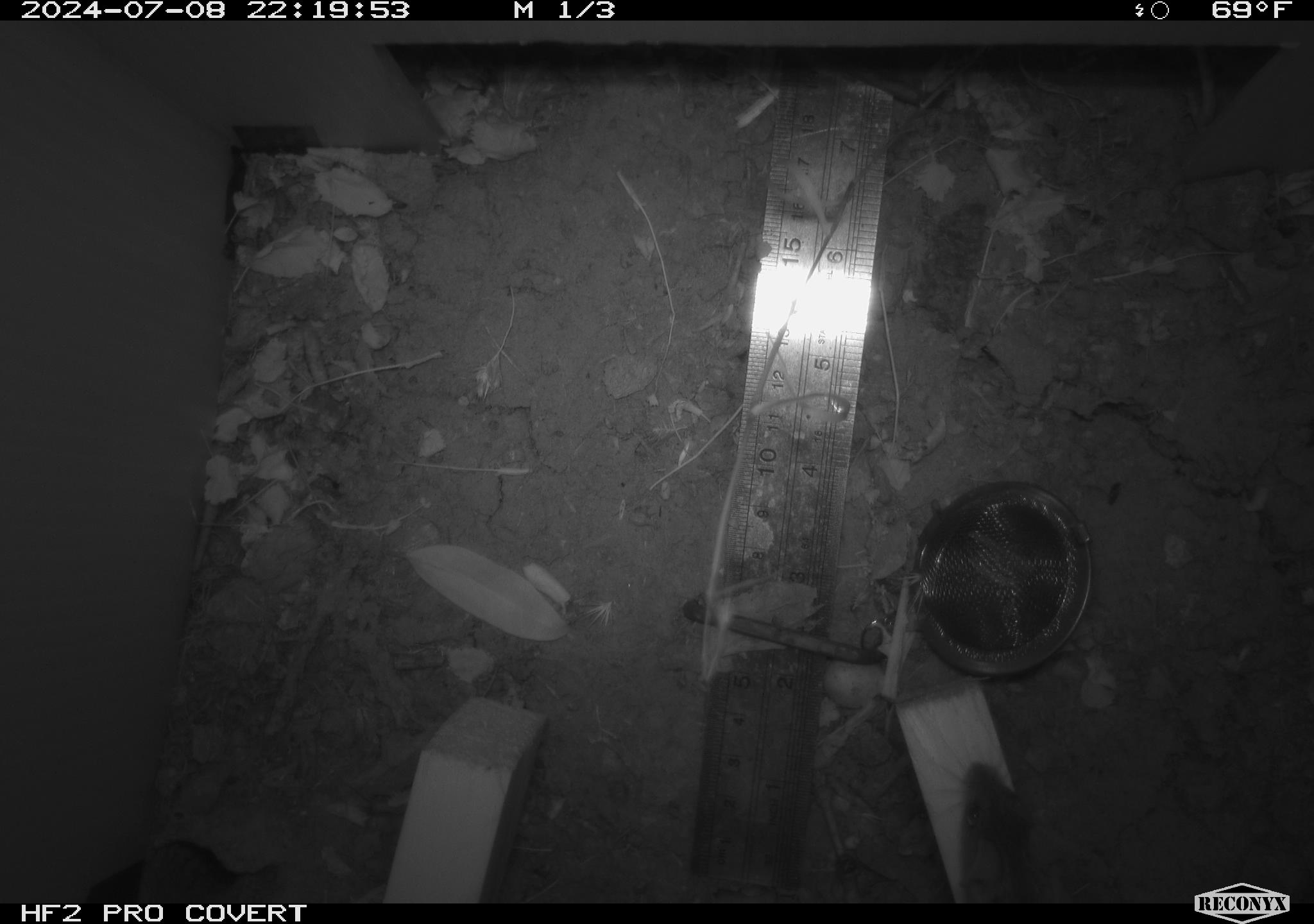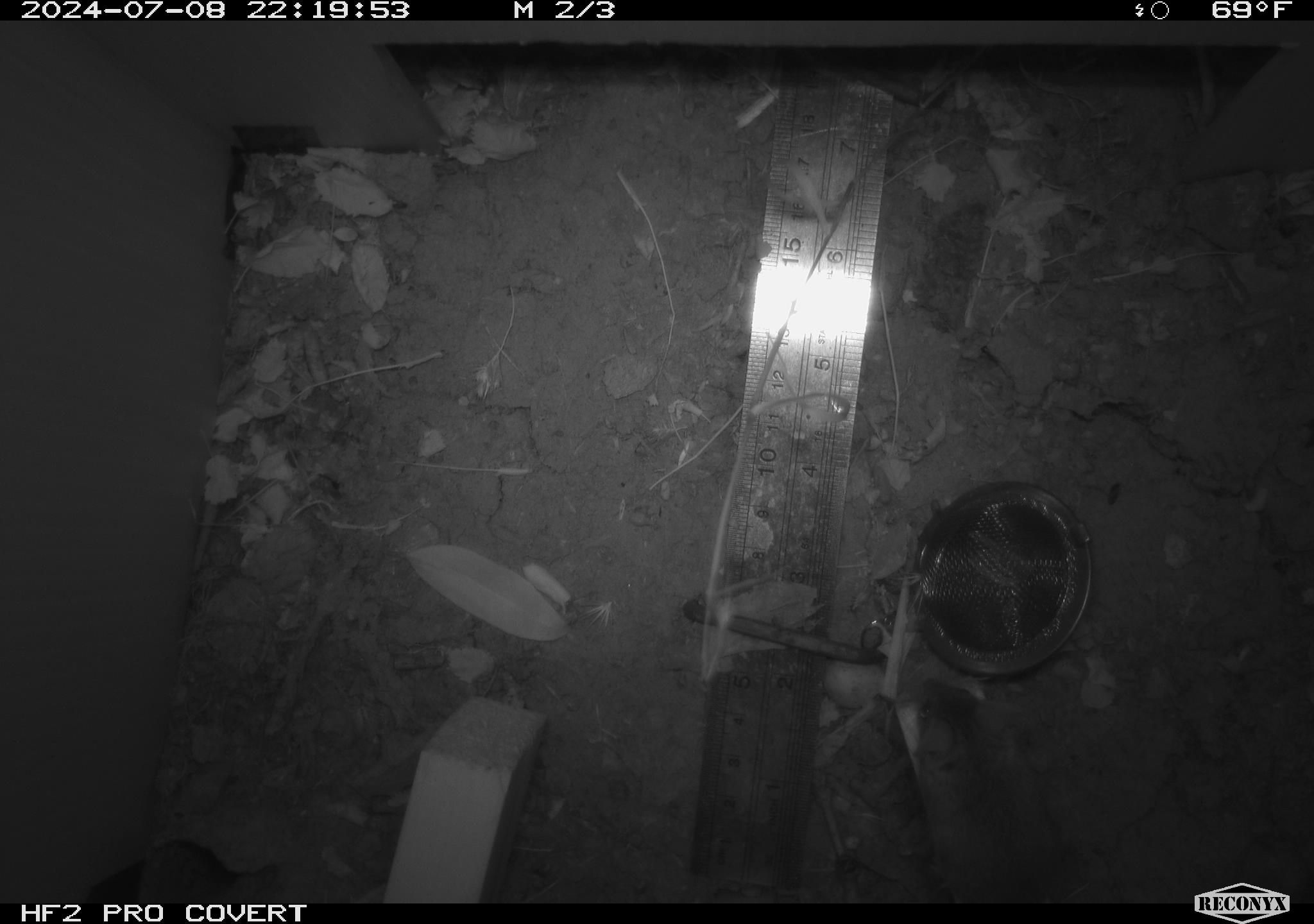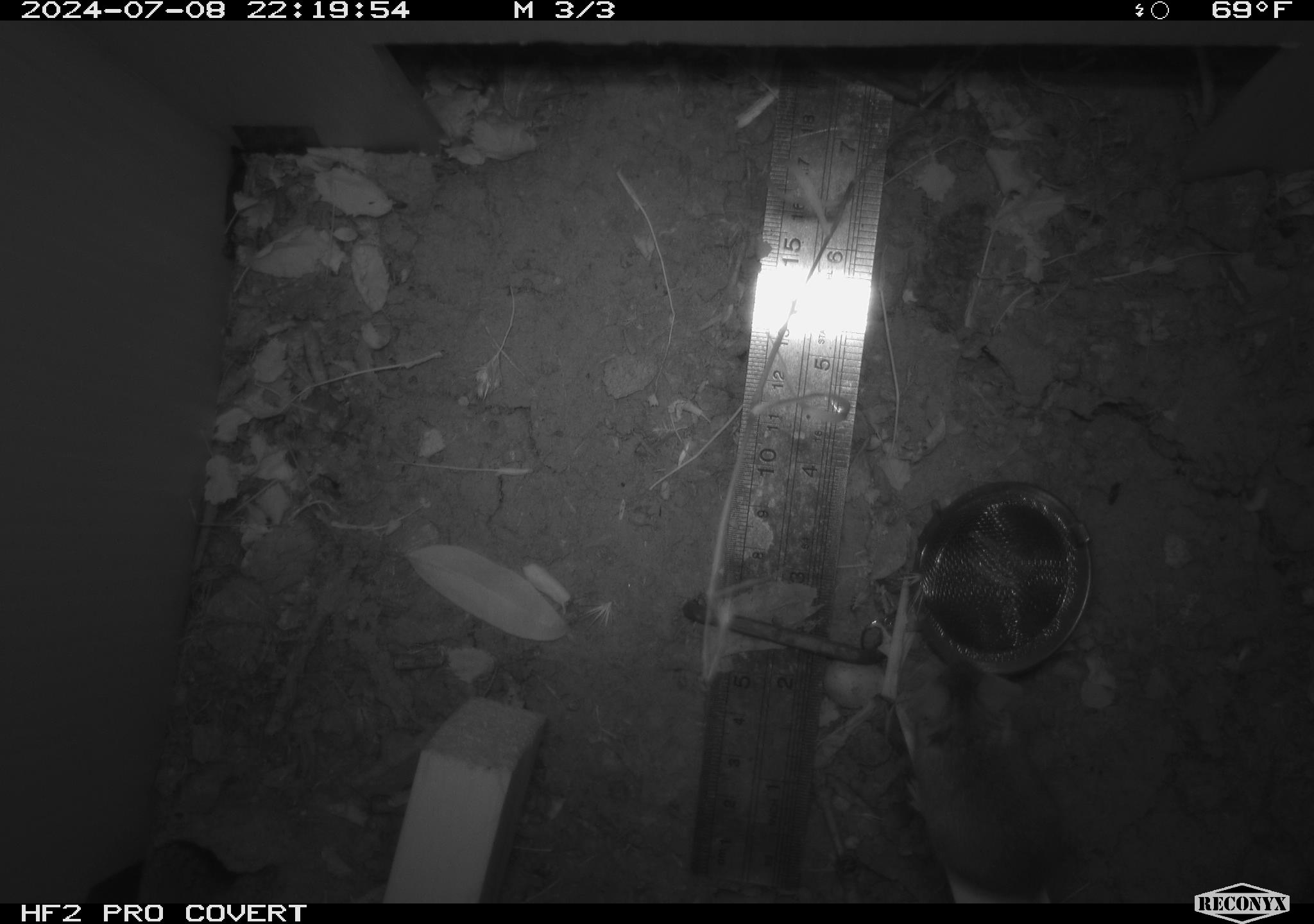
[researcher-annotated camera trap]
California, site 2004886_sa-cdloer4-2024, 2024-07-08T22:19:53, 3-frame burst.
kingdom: Animalia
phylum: Chordata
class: Mammalia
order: Rodentia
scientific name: Rodentia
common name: rodent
Rodent (Rodentia).